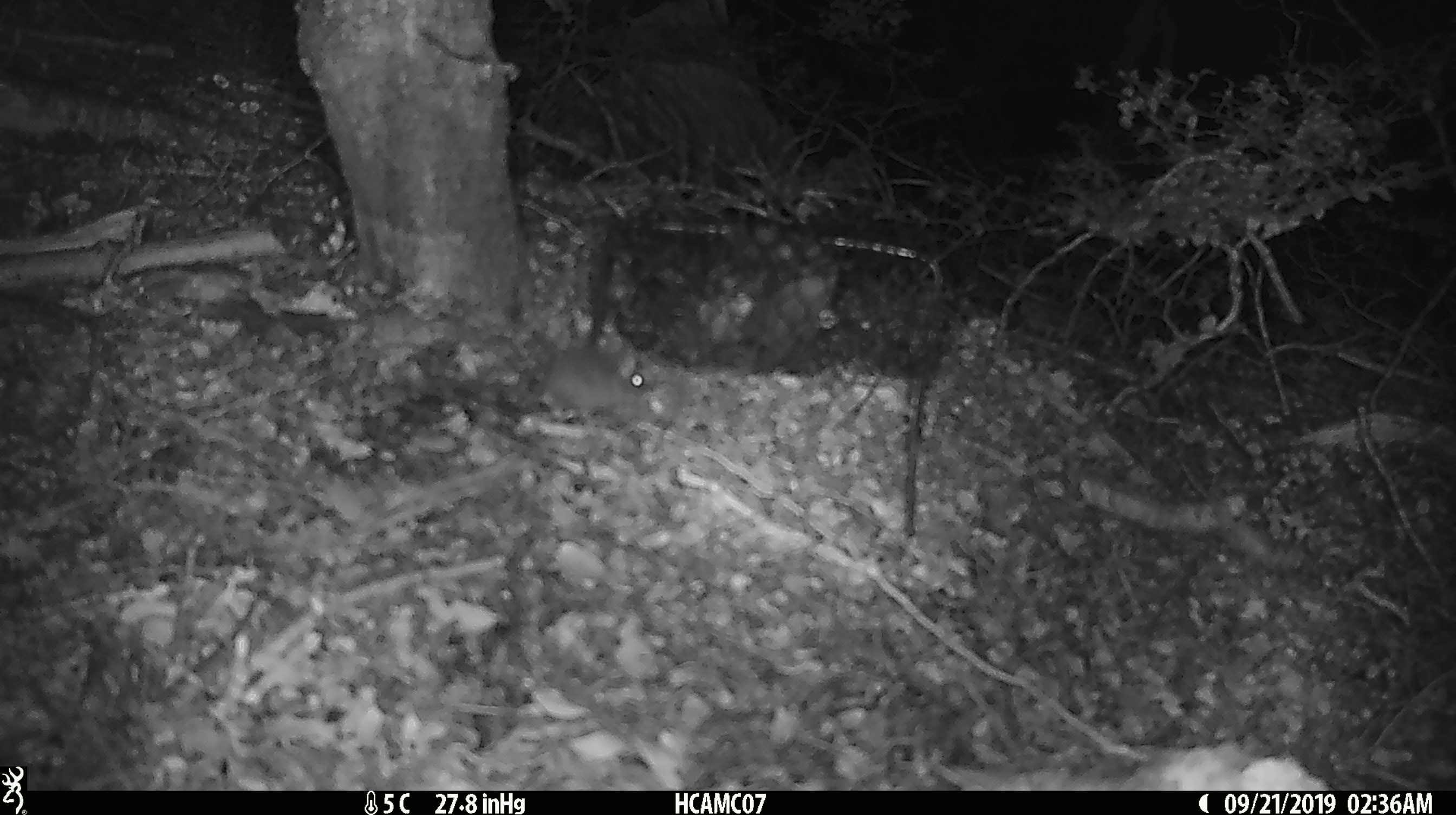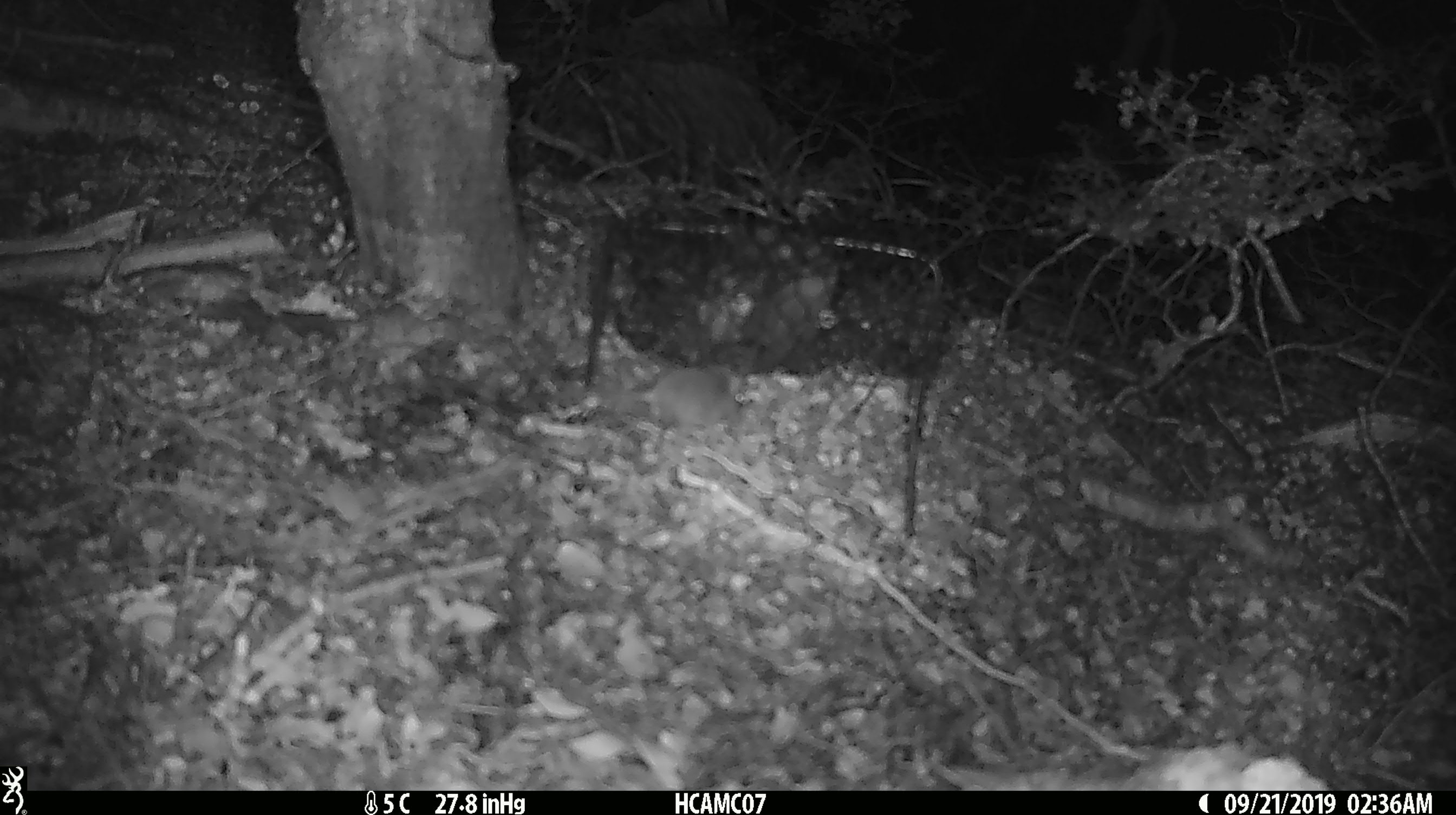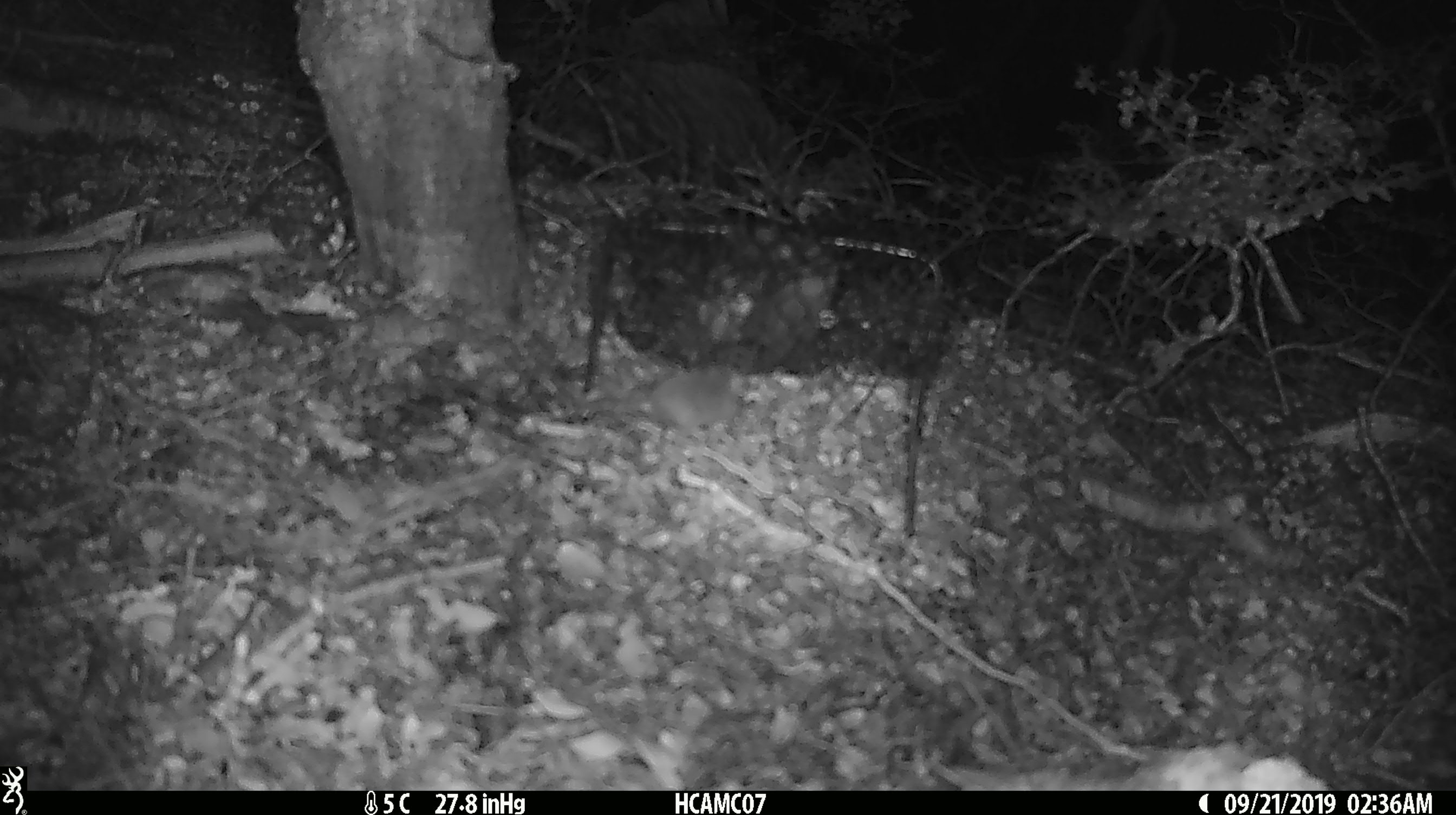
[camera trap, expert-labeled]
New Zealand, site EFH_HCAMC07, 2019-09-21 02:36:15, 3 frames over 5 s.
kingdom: Animalia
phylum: Chordata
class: Mammalia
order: Rodentia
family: Muridae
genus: Mus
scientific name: Mus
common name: mouse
Mouse (Mus).